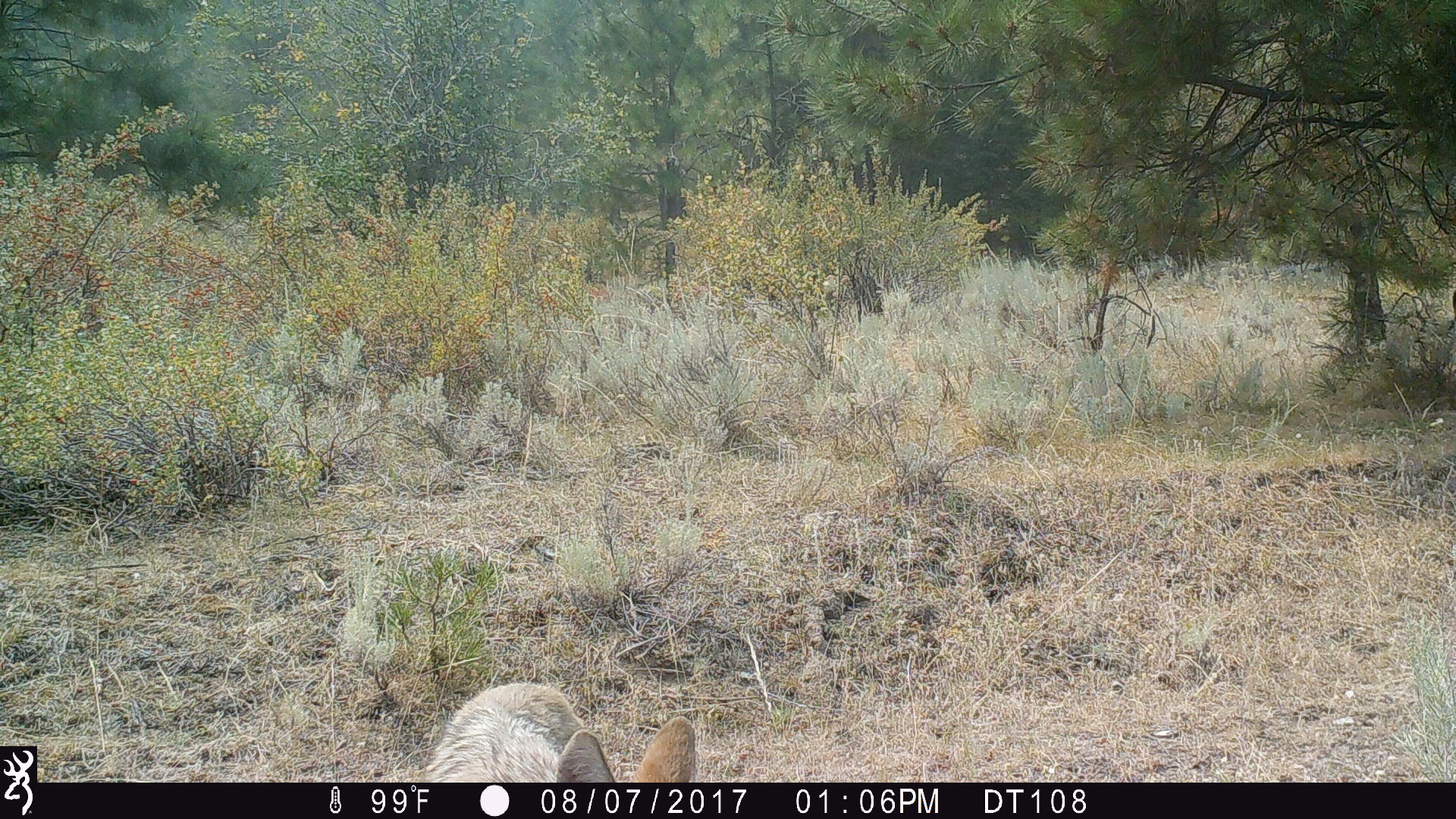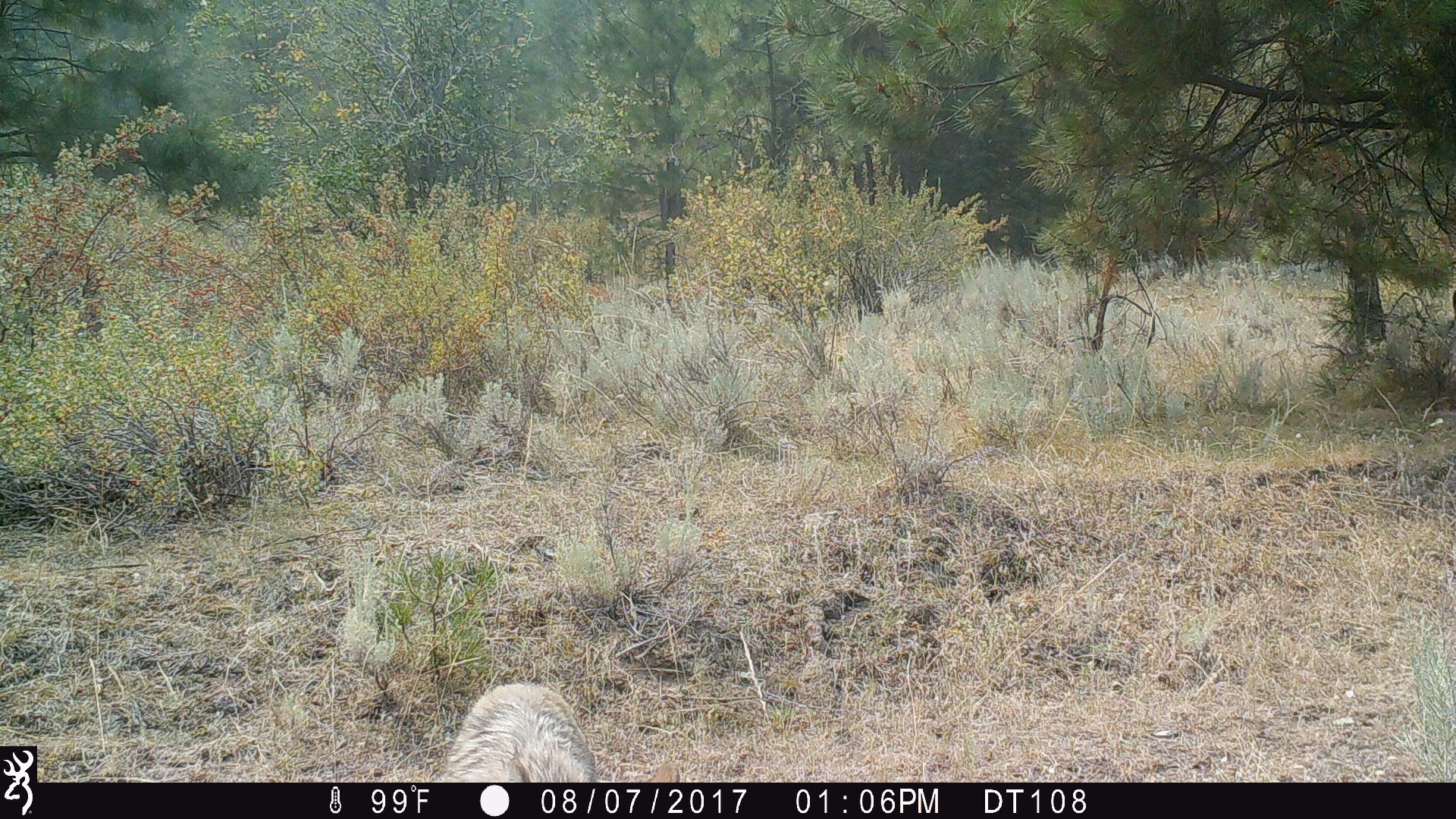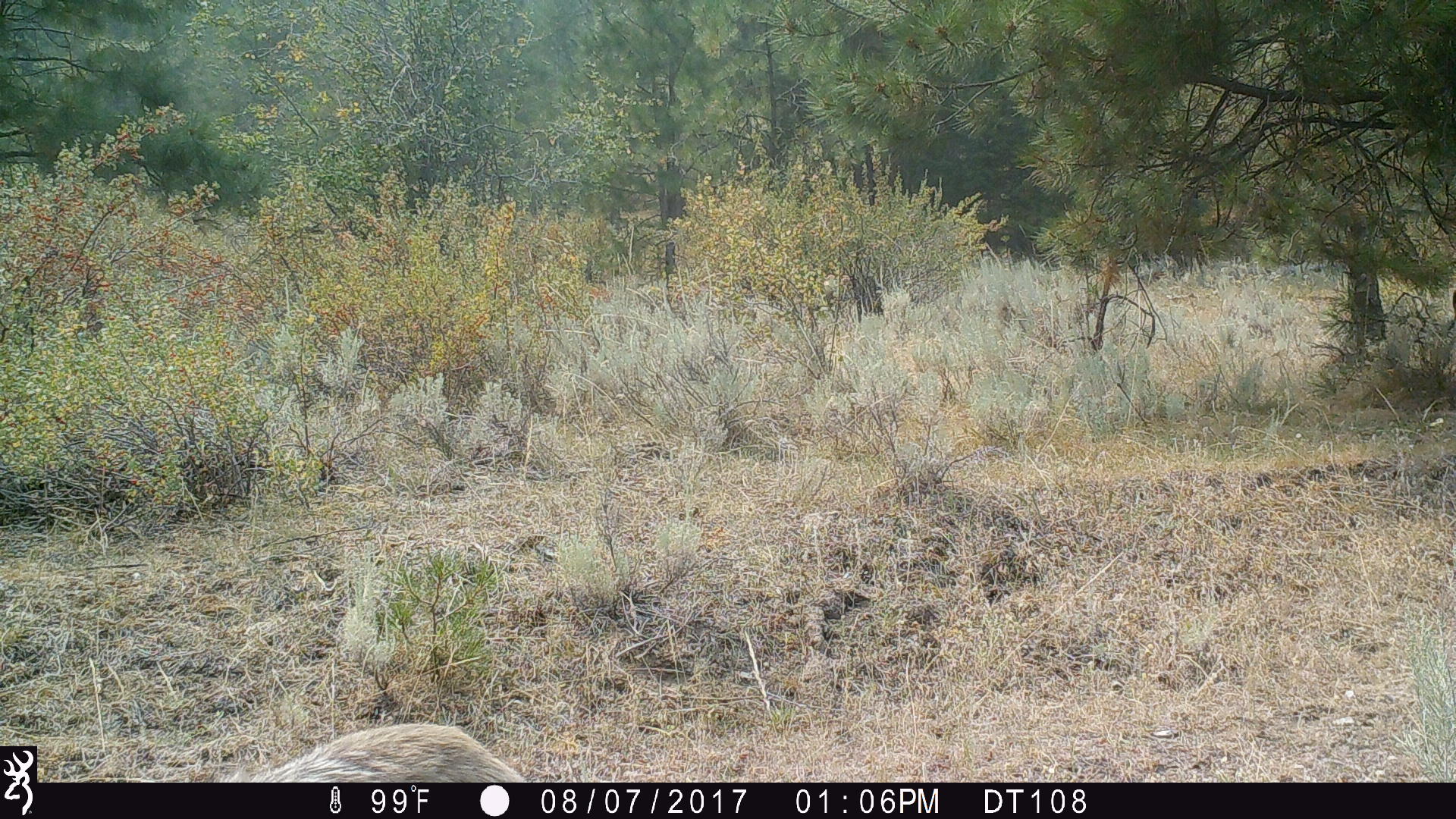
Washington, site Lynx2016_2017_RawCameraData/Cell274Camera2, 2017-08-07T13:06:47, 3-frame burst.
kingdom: Animalia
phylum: Chordata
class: Mammalia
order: Carnivora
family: Canidae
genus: Canis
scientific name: Canis latrans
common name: coyote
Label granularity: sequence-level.